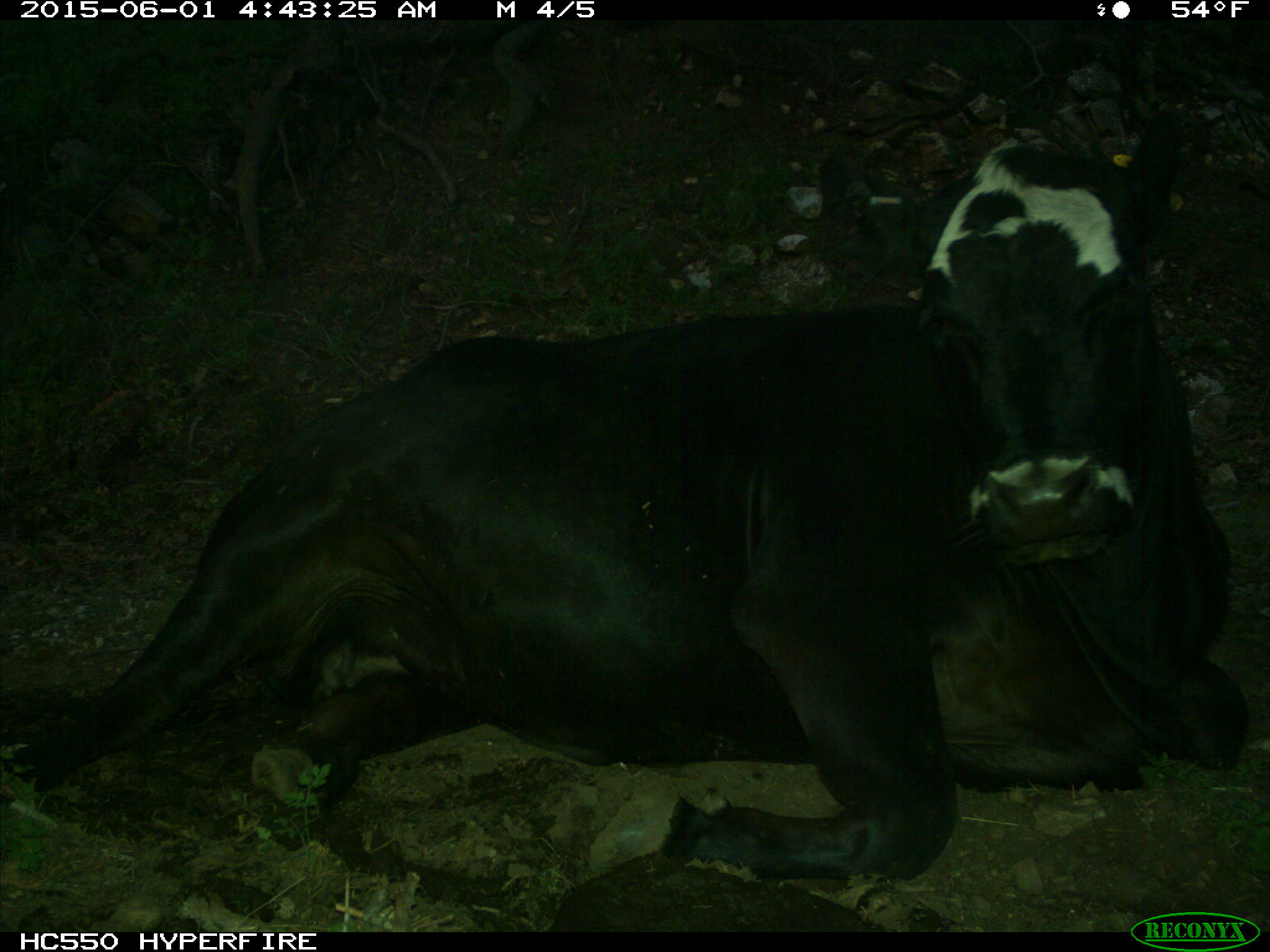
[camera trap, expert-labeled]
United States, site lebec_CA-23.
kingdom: Animalia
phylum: Chordata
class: Mammalia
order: Artiodactyla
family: Bovidae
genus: Bos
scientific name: Bos taurus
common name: domestic cow